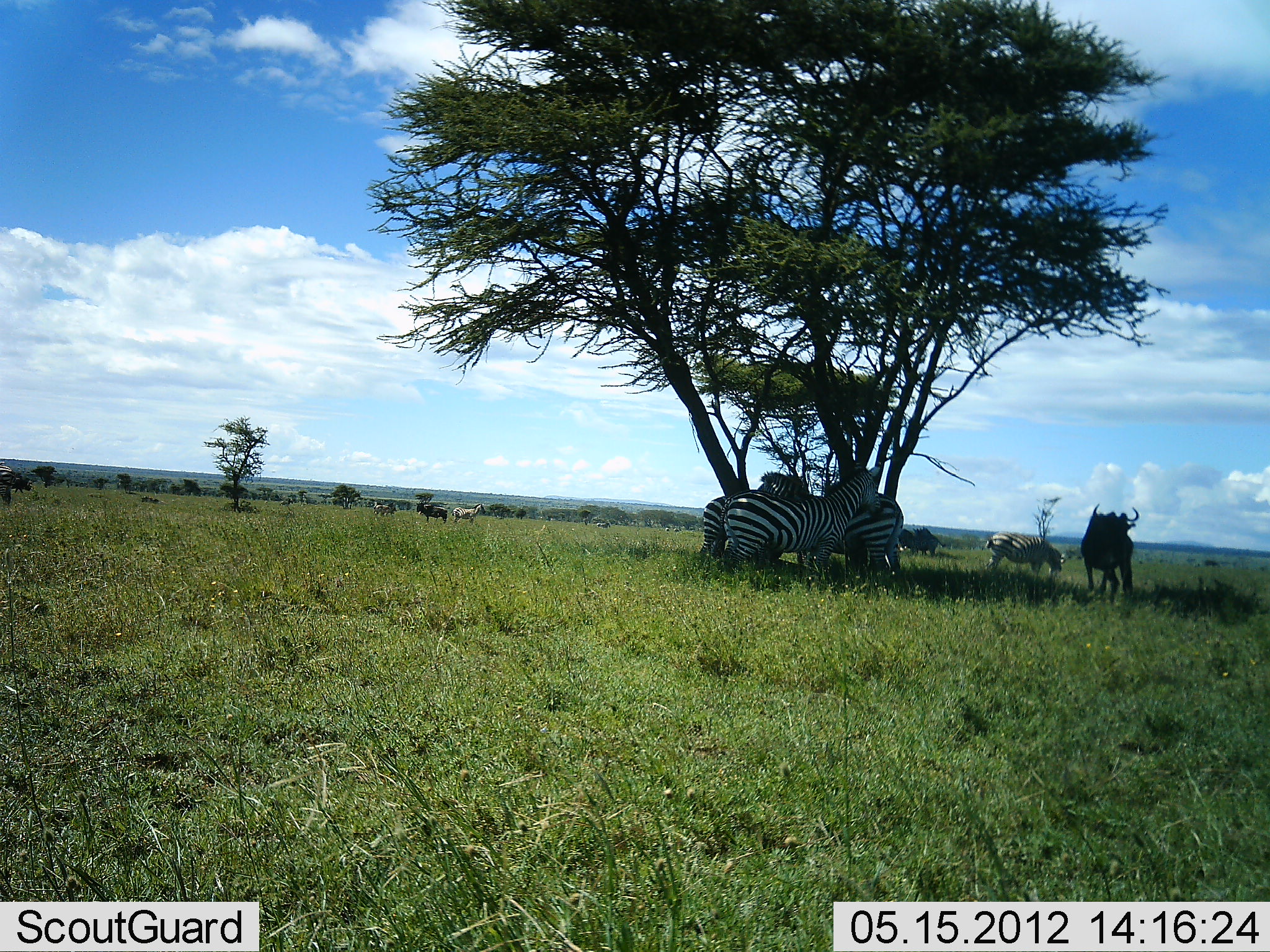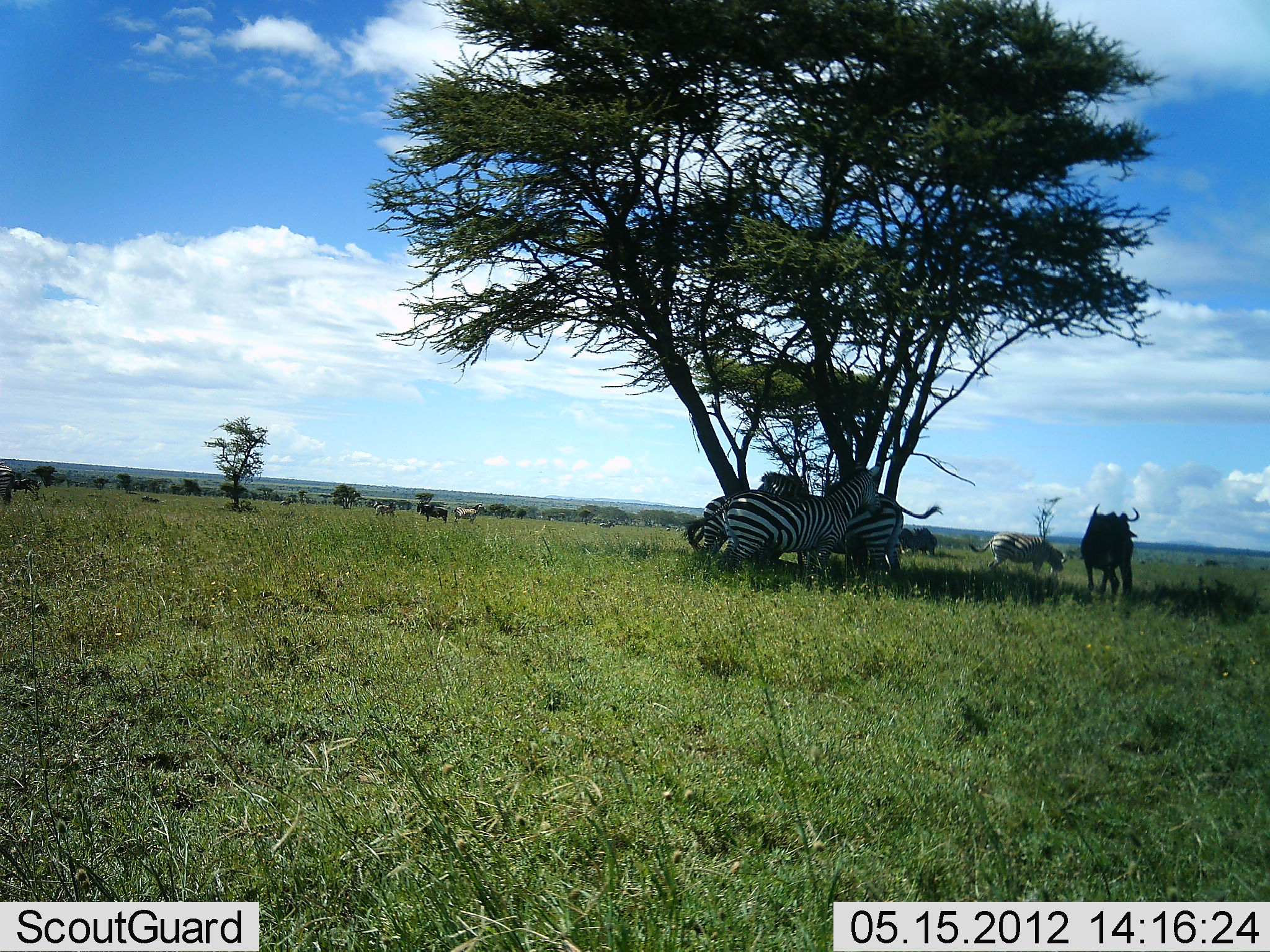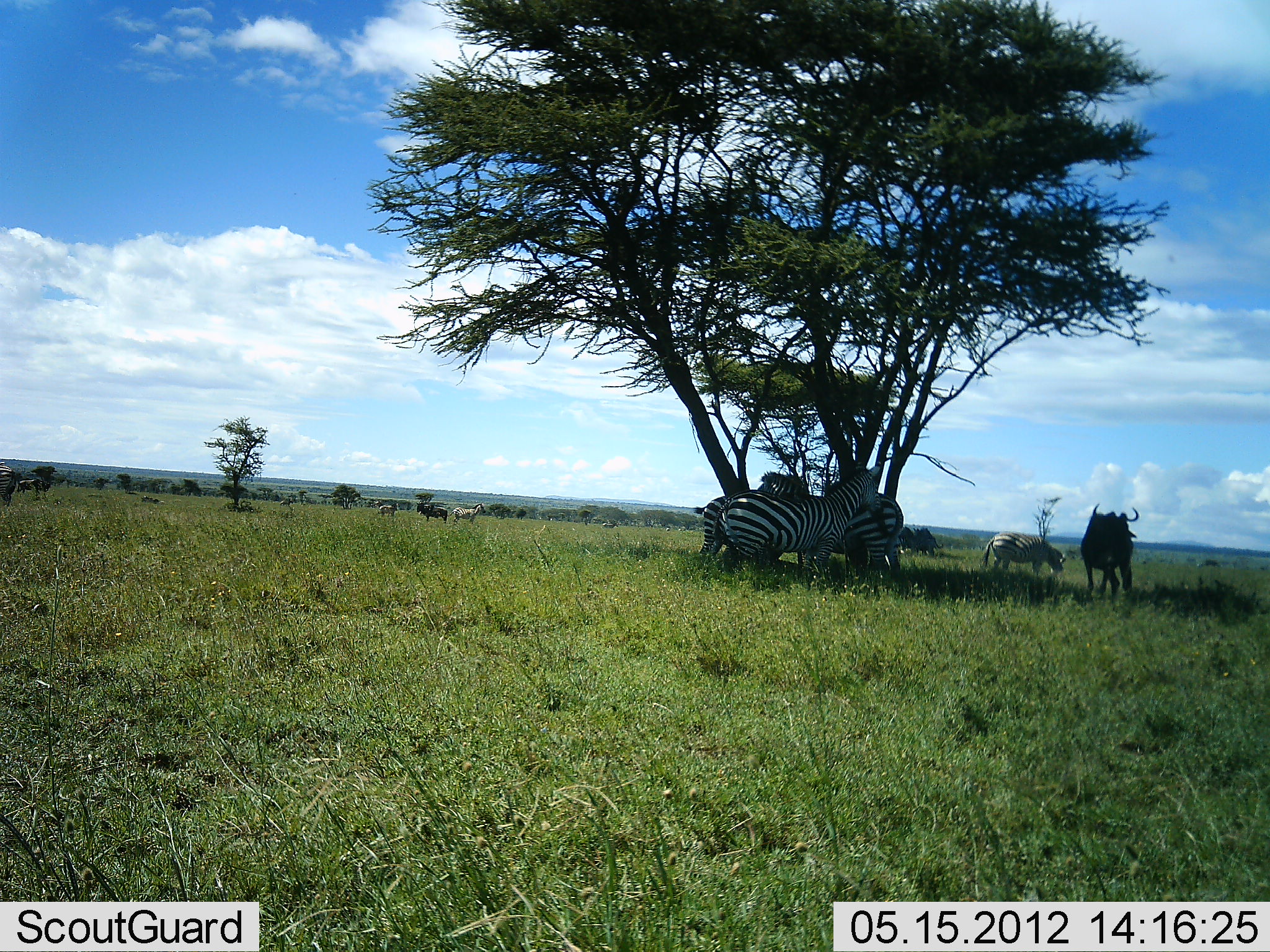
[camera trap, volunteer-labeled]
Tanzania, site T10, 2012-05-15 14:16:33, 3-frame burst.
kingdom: Animalia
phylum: Chordata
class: Mammalia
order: Artiodactyla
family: Bovidae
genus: Connochaetes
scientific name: Connochaetes taurinus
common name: blue wildebeest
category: wildebeest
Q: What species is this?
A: Wildebeest (blue wildebeest) (Connochaetes taurinus).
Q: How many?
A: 3.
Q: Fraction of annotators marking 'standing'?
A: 100%.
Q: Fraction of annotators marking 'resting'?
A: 0%.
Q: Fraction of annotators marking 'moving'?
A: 20%.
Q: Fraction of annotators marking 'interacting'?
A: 0%.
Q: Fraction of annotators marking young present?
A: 0%.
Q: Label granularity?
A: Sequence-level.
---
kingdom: Animalia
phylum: Chordata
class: Mammalia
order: Perissodactyla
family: Equidae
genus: Equus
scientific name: Equus quagga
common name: plains zebra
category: zebra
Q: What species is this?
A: Zebra (plains zebra) (Equus quagga).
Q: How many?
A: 6.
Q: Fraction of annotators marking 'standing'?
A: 100%.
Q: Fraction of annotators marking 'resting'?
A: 0%.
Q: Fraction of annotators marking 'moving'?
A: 0%.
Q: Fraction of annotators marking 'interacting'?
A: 17%.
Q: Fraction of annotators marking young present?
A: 0%.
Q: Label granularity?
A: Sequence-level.